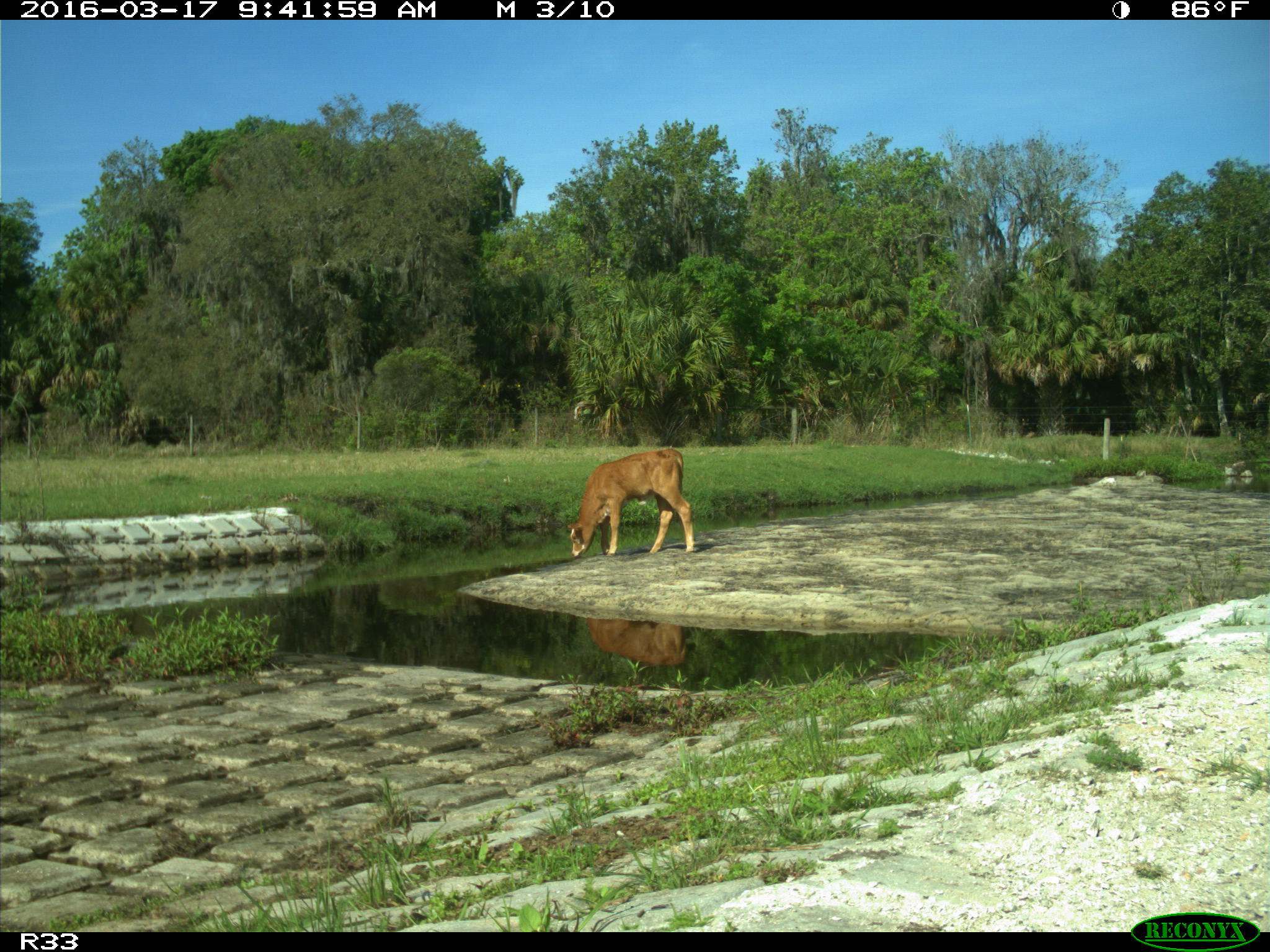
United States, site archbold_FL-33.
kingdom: Animalia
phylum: Chordata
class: Mammalia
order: Artiodactyla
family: Cervidae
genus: Odocoileus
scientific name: Odocoileus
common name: deer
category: unidentified deer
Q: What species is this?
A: Unidentified deer (deer) (Odocoileus).